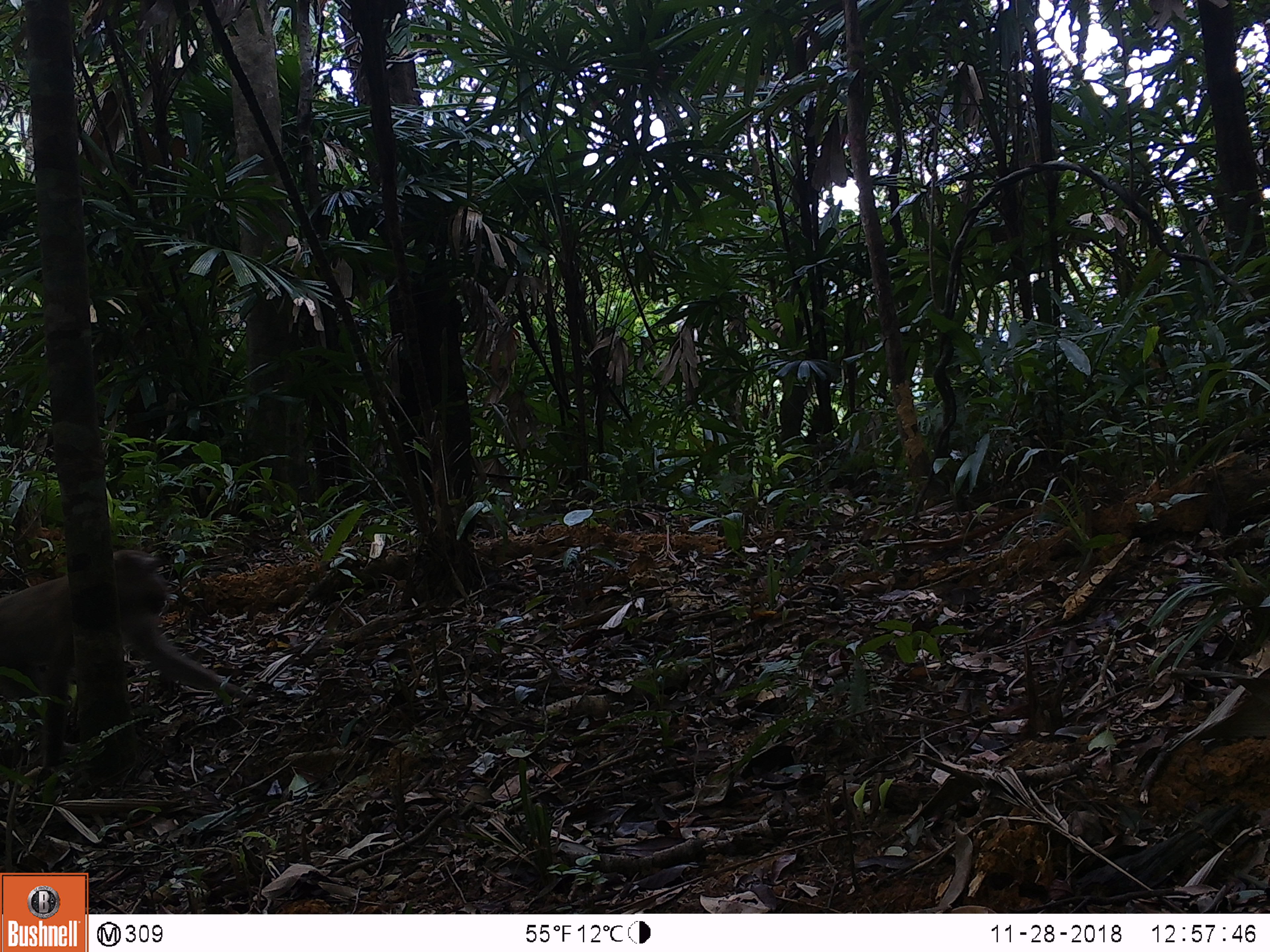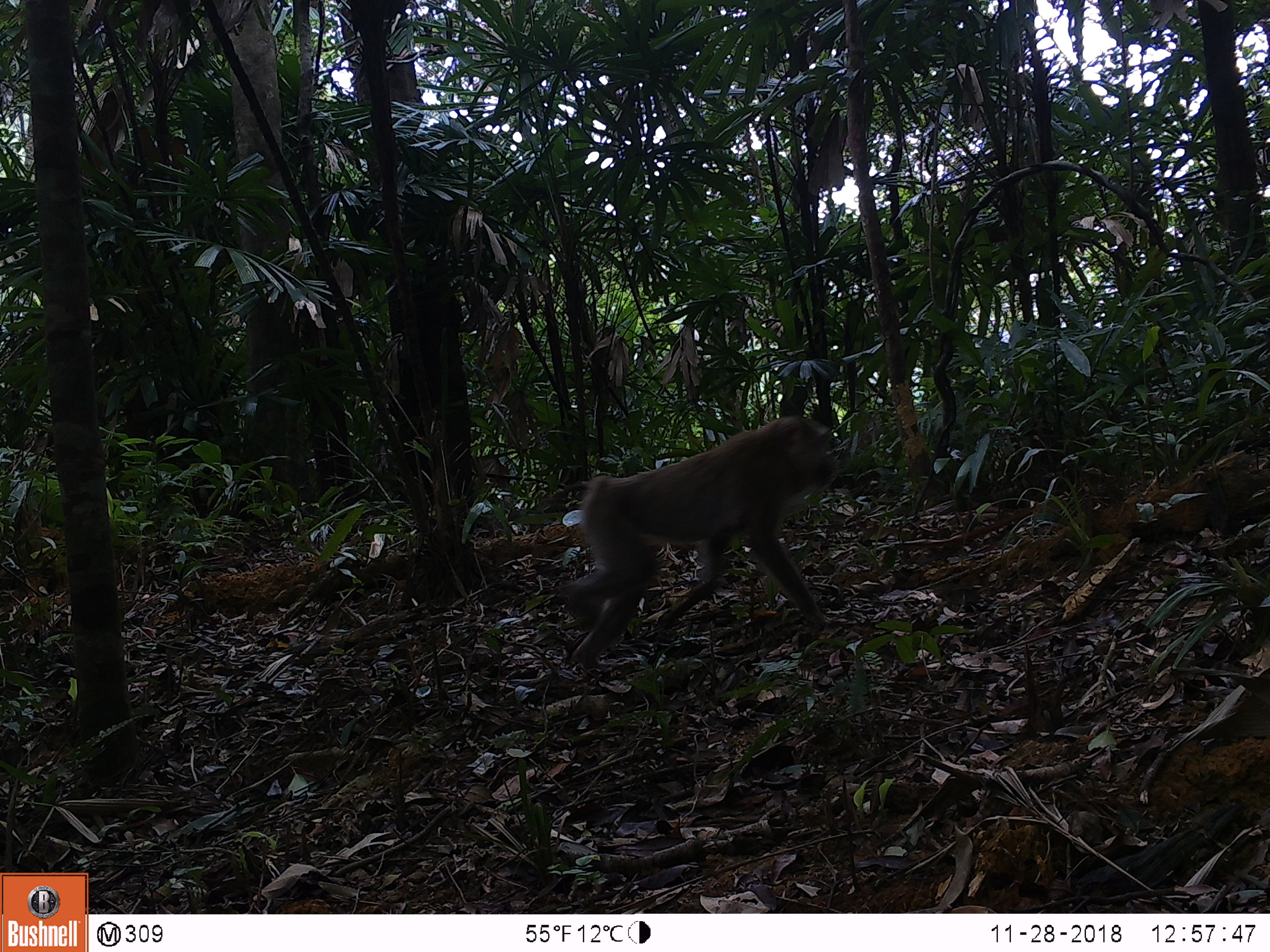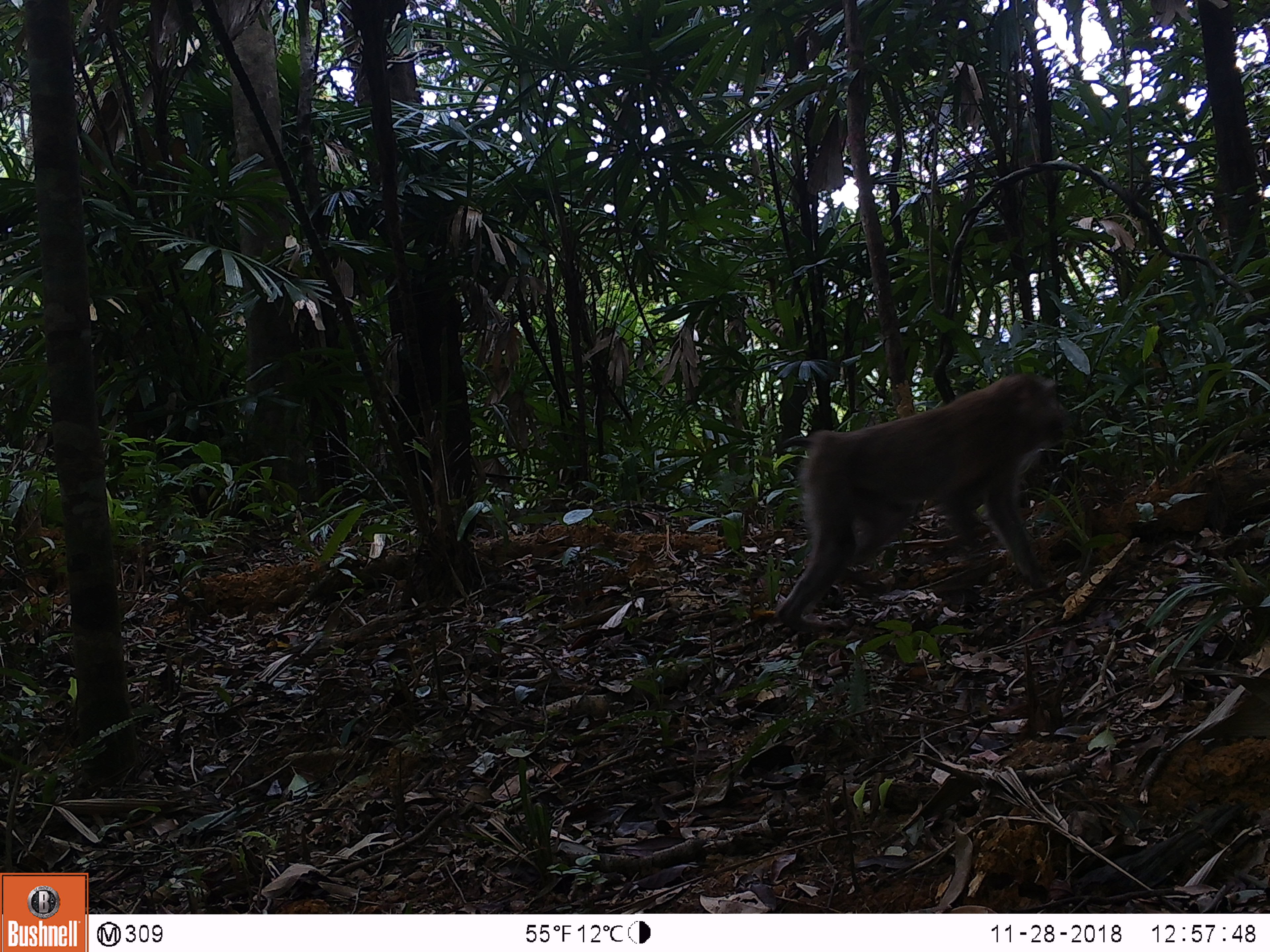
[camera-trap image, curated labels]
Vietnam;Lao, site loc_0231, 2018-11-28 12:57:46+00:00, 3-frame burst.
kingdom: Animalia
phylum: Chordata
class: Mammalia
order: Primates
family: Cercopithecidae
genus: Macaca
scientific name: Macaca nemestrina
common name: pig-tailed macaque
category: pig tailed macaque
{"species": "pig tailed macaque (pig-tailed macaque) (Macaca nemestrina)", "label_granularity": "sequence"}